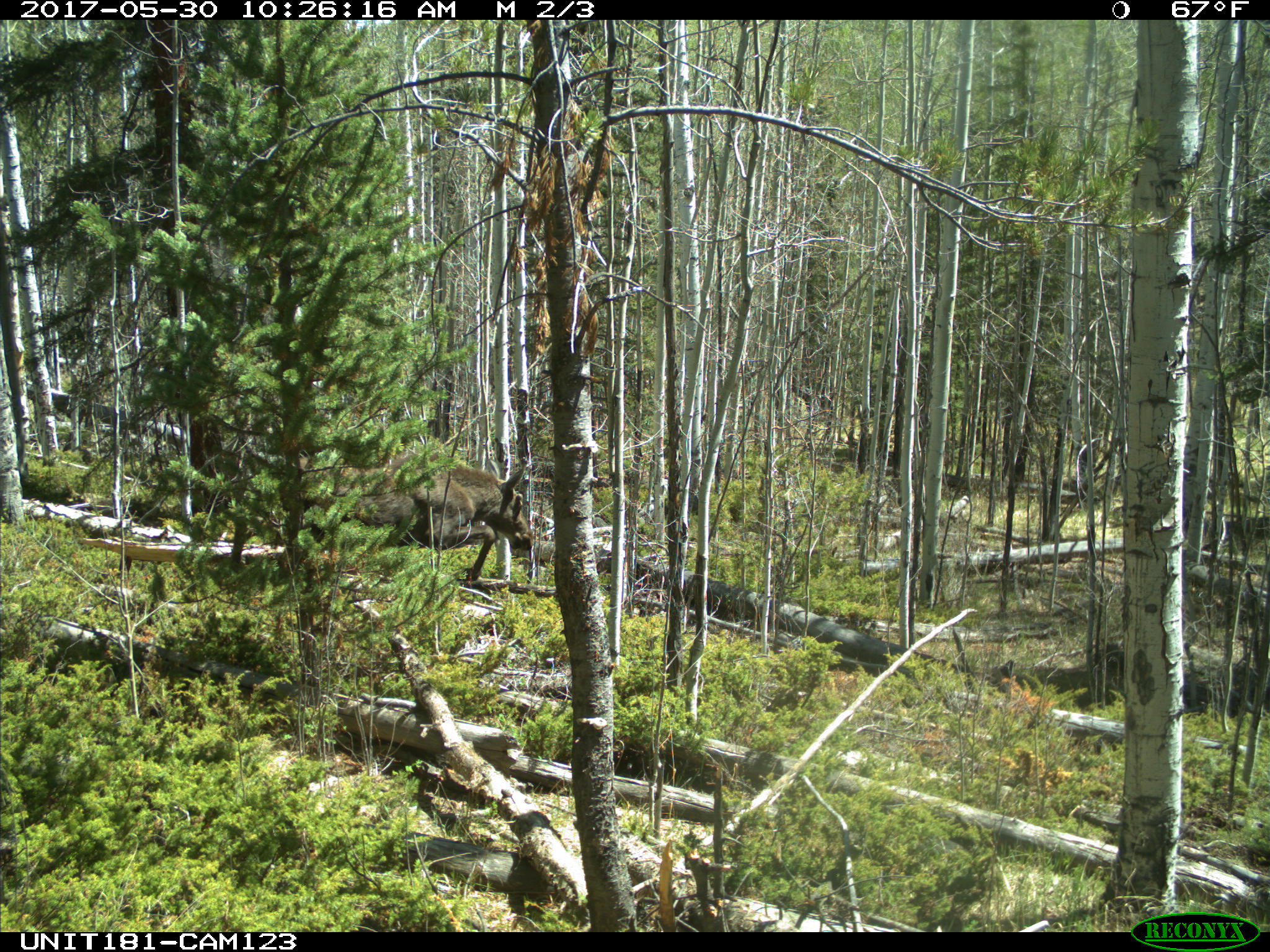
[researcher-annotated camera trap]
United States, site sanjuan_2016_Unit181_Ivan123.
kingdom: Animalia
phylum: Chordata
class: Mammalia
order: Artiodactyla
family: Cervidae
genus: Alces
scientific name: Alces alces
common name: moose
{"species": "Alces alces (moose)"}